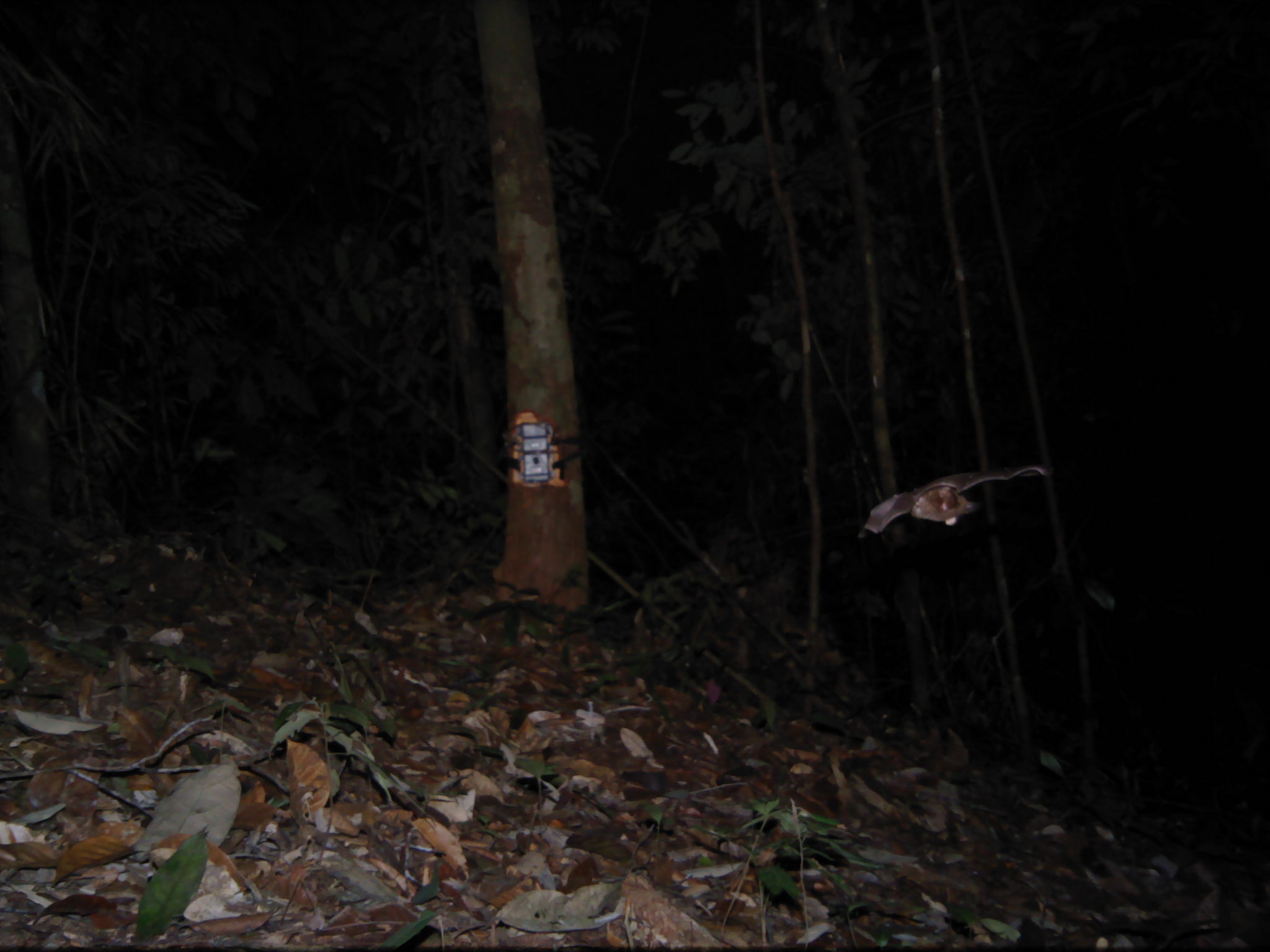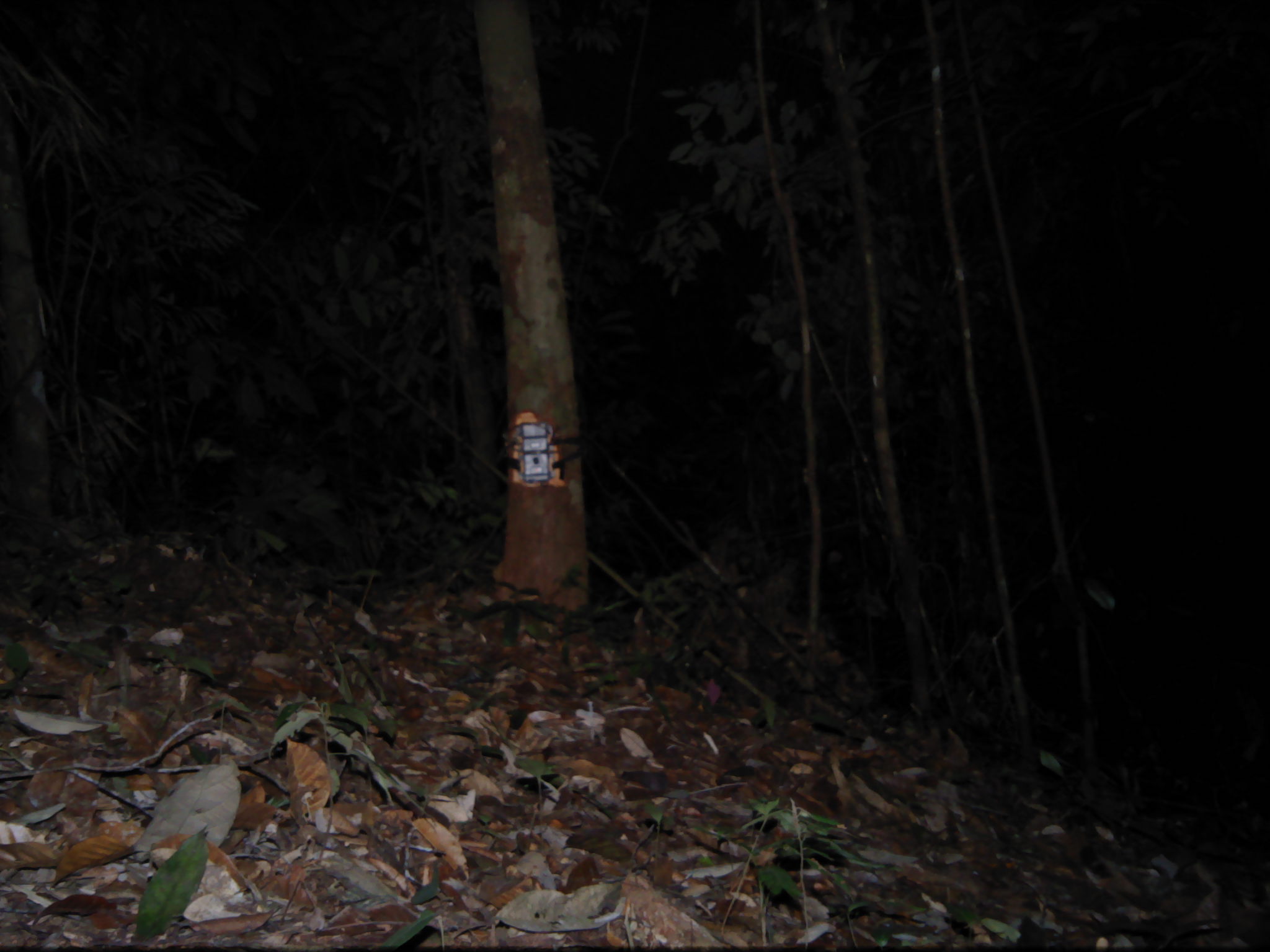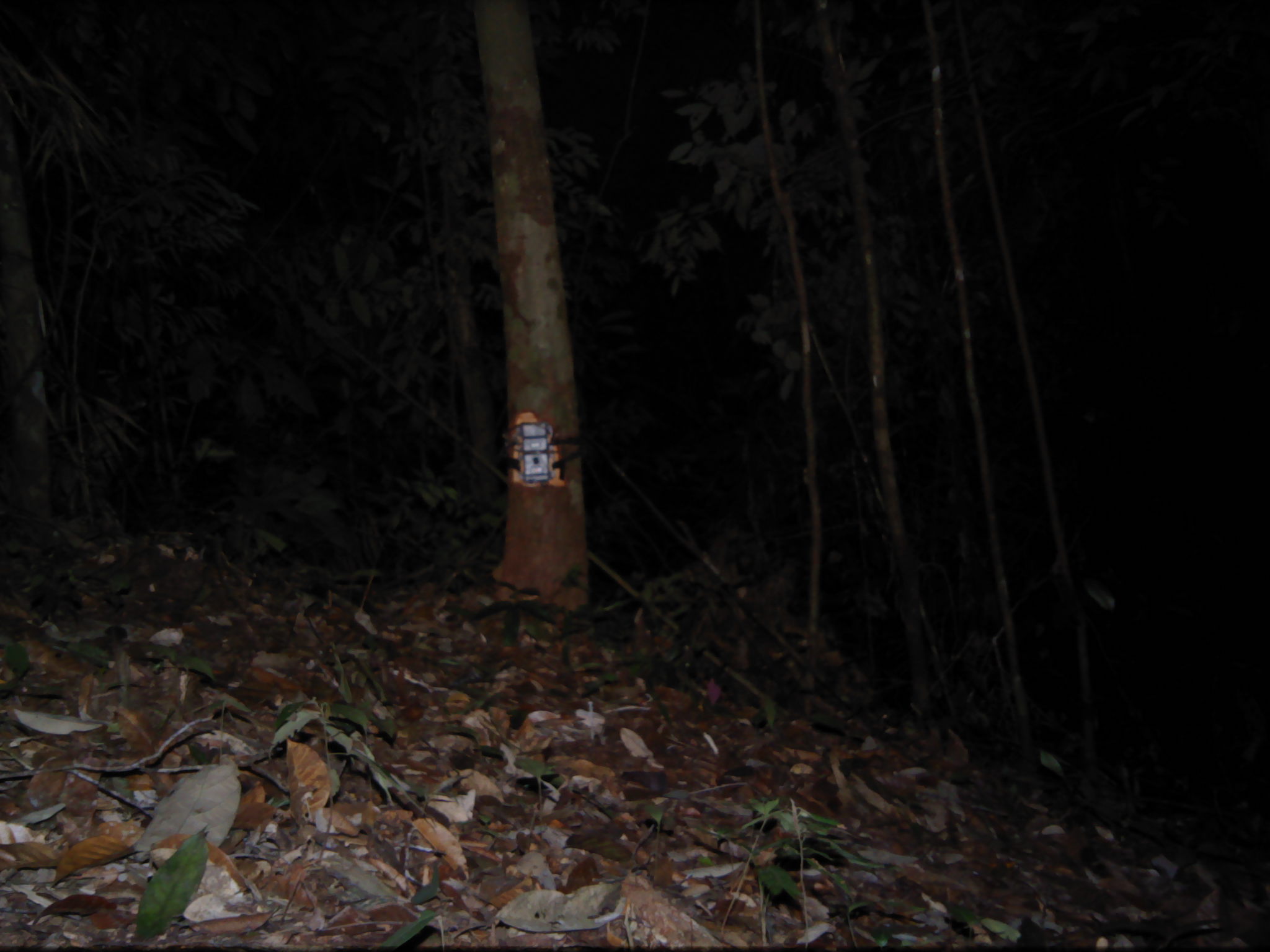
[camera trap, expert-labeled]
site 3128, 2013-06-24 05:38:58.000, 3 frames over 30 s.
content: unidentified animal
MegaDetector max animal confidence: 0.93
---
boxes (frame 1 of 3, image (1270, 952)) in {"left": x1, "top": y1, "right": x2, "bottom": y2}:
unknown: {"left": 860, "top": 465, "right": 1048, "bottom": 532}